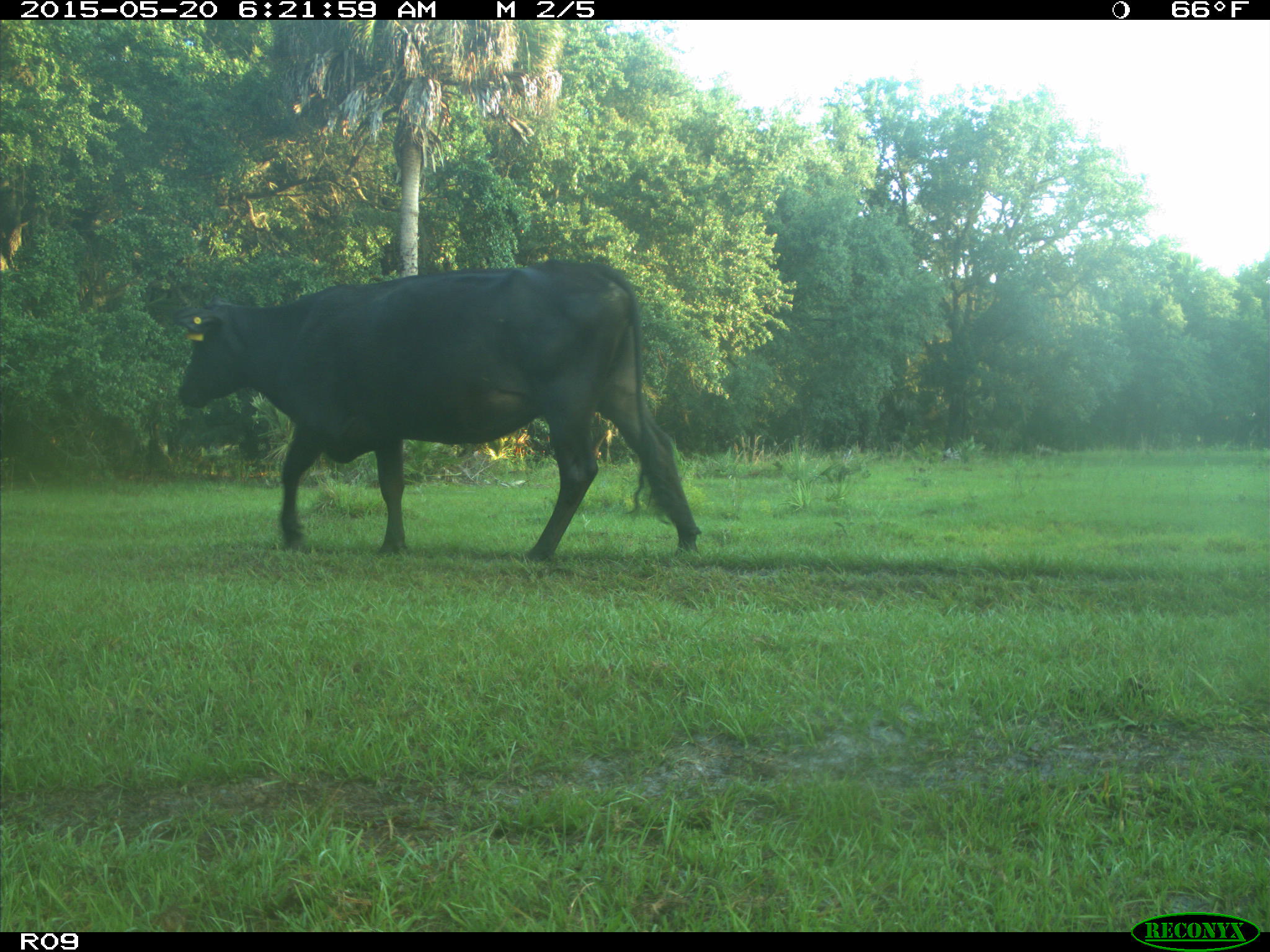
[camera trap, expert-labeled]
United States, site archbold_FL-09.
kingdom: Animalia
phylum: Chordata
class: Mammalia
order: Artiodactyla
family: Bovidae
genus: Bos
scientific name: Bos taurus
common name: domestic cow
Bos taurus (domestic cow).